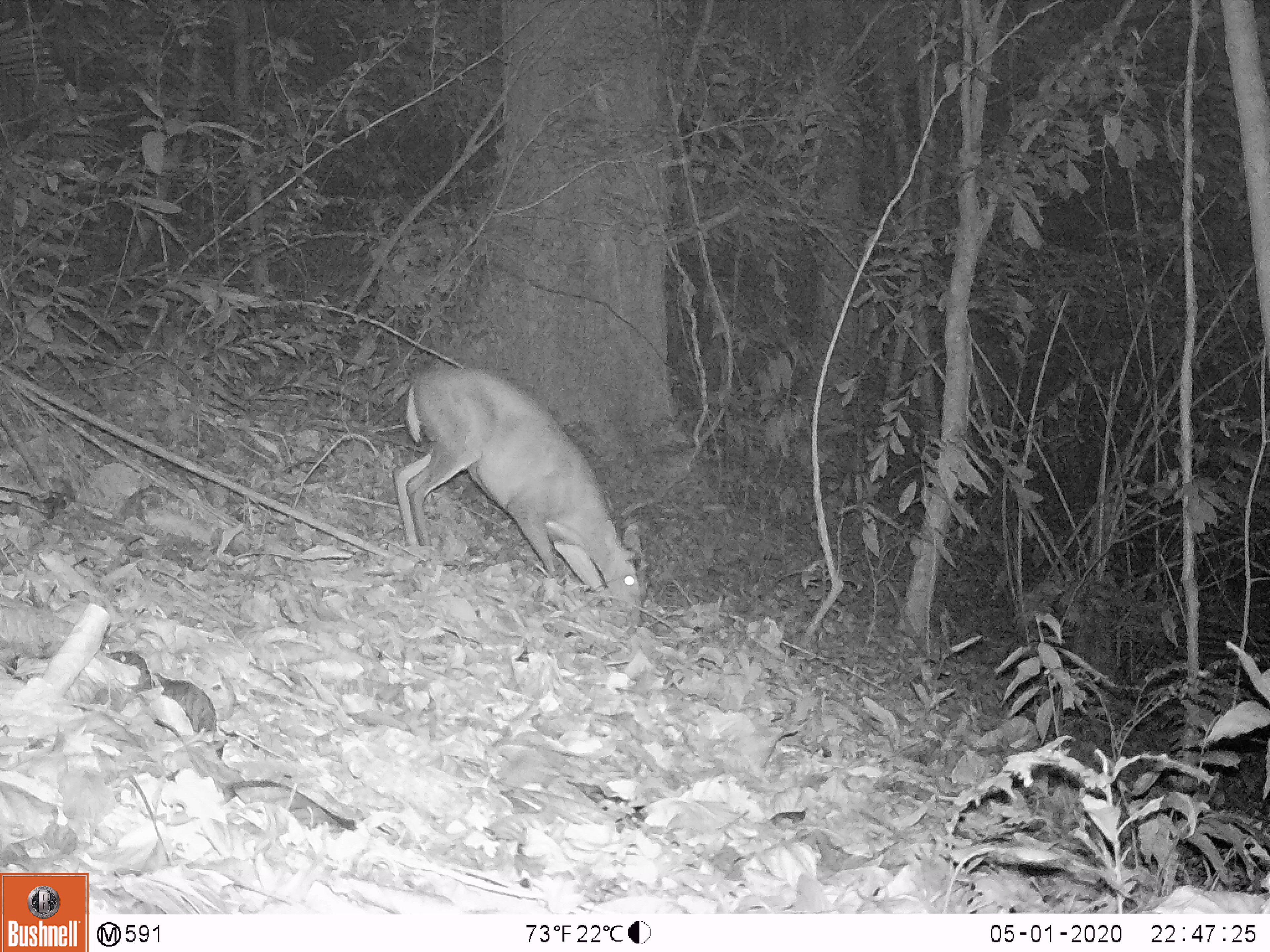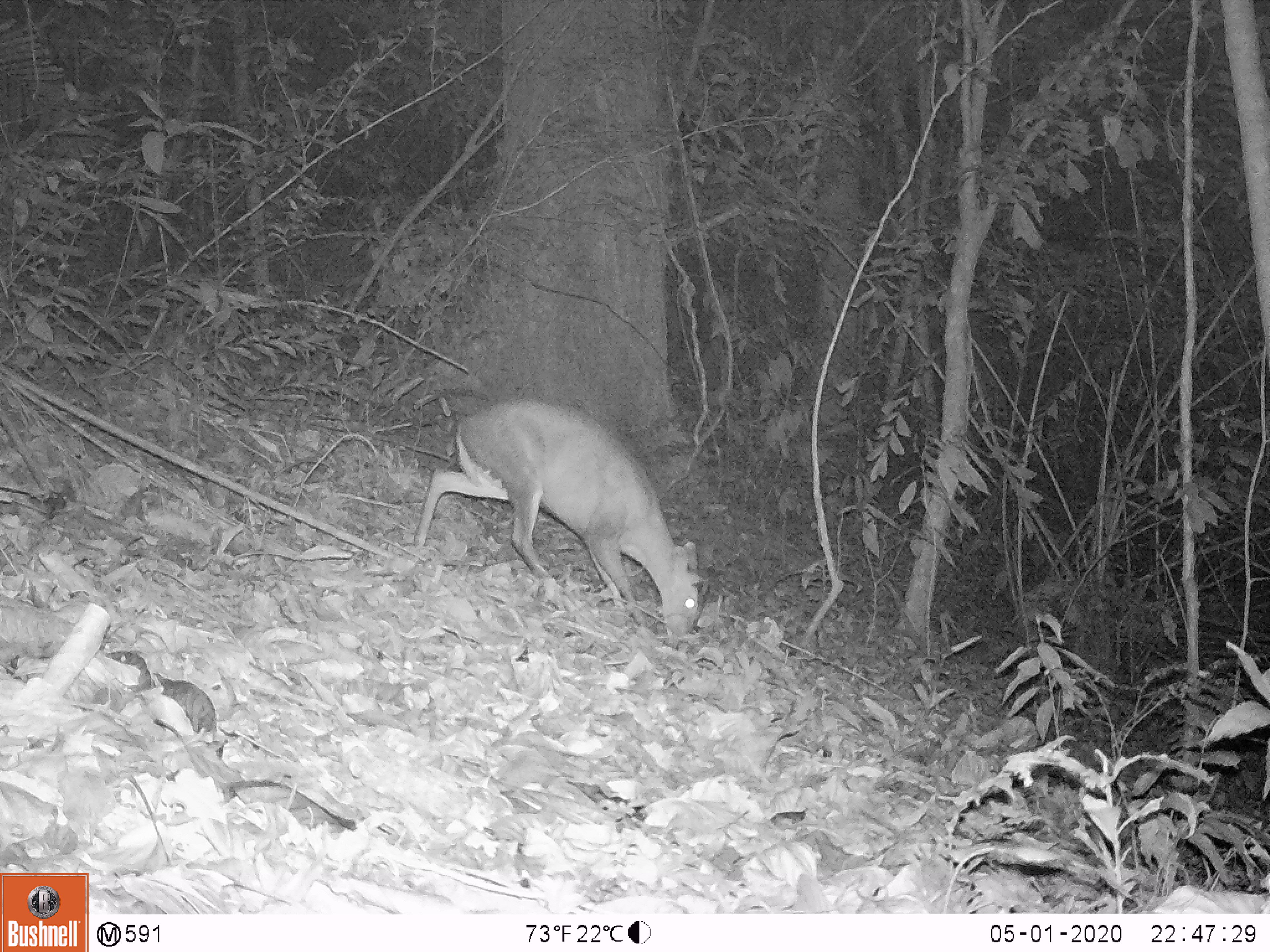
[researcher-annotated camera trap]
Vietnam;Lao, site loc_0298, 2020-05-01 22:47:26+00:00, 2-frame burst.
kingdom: Animalia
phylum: Chordata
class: Mammalia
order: Artiodactyla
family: Cervidae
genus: Muntiacus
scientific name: Muntiacus rooseveltorum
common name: roosevelt's muntjac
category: roosevelts muntjac group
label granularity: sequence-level